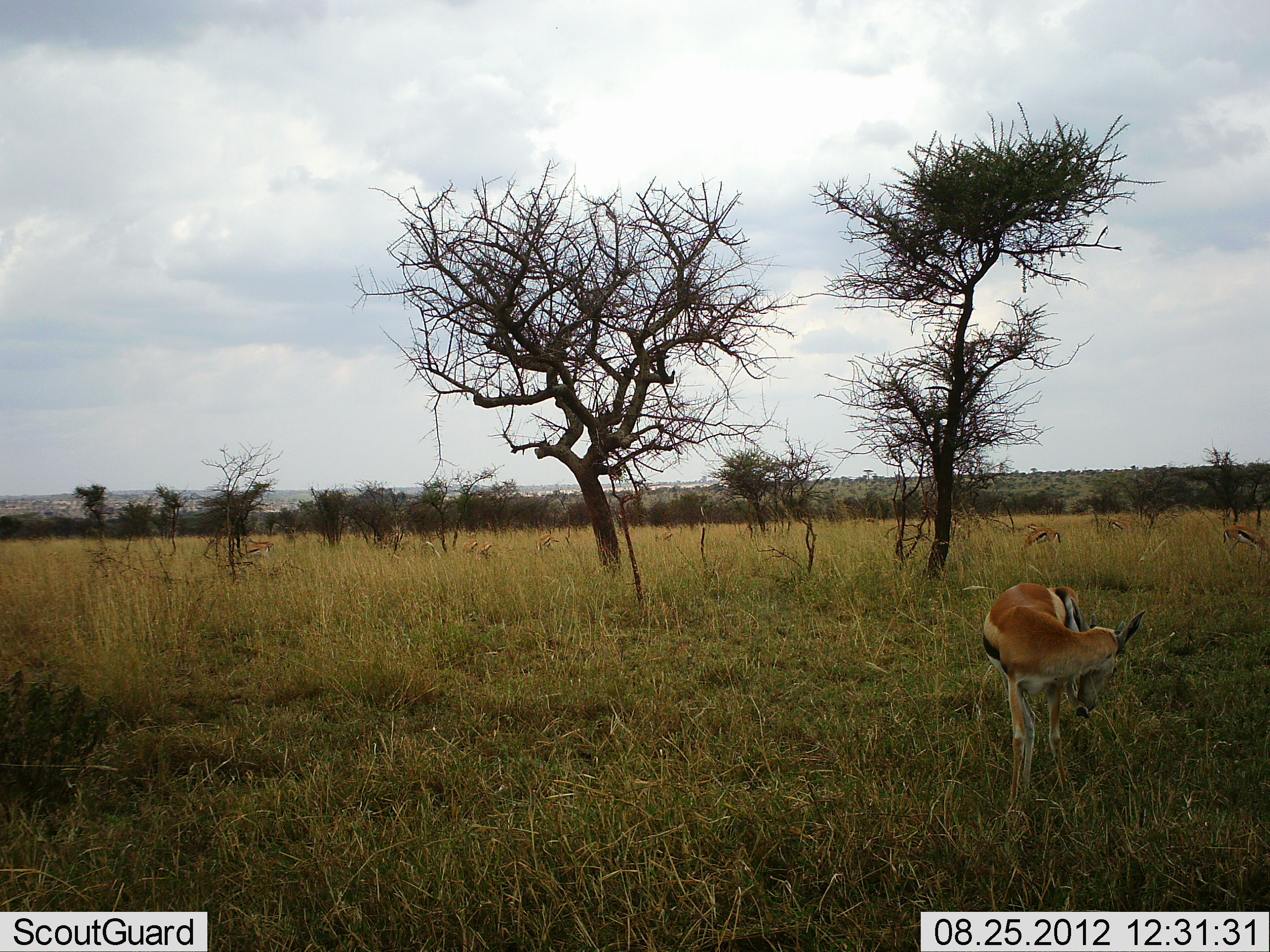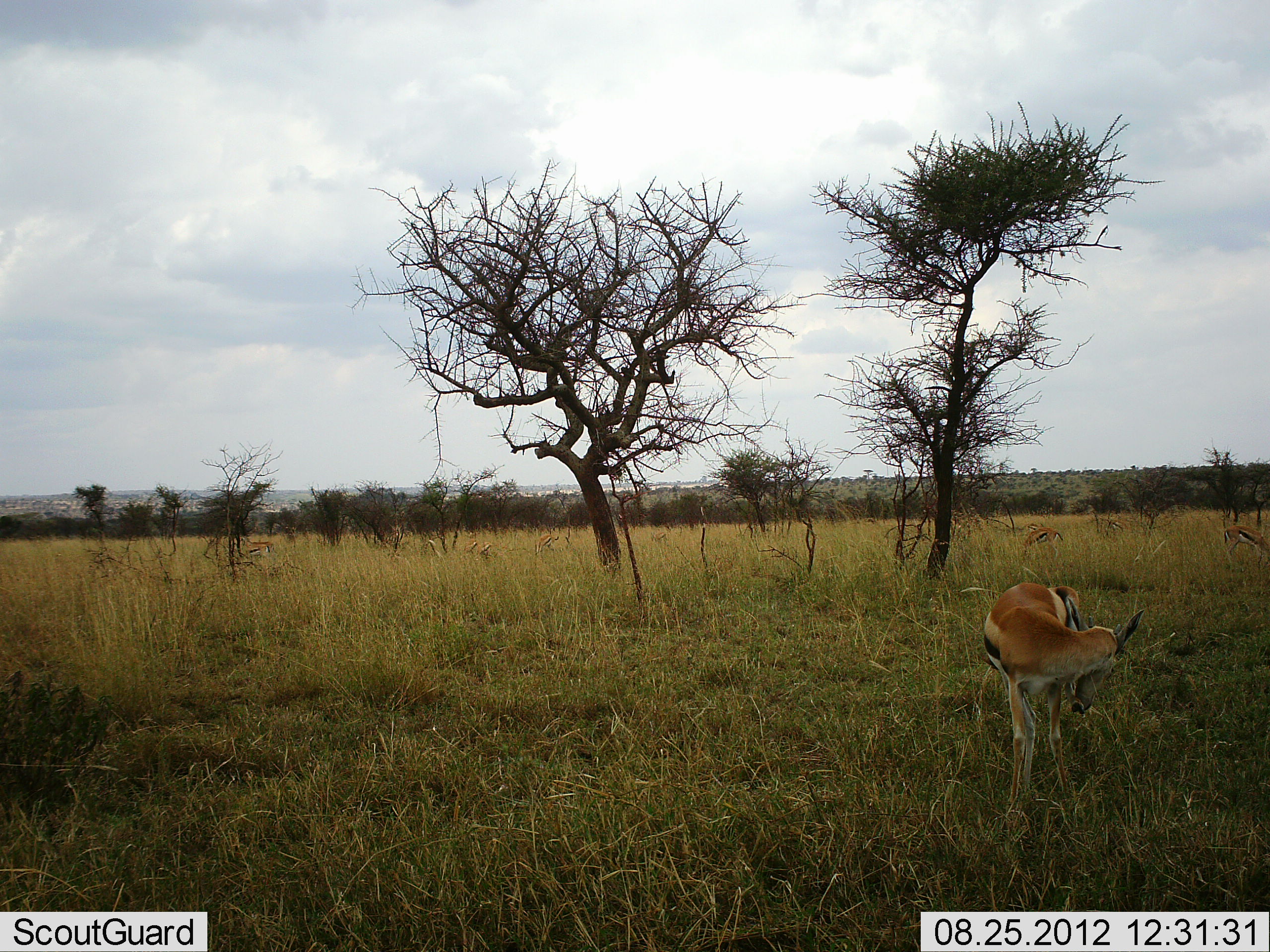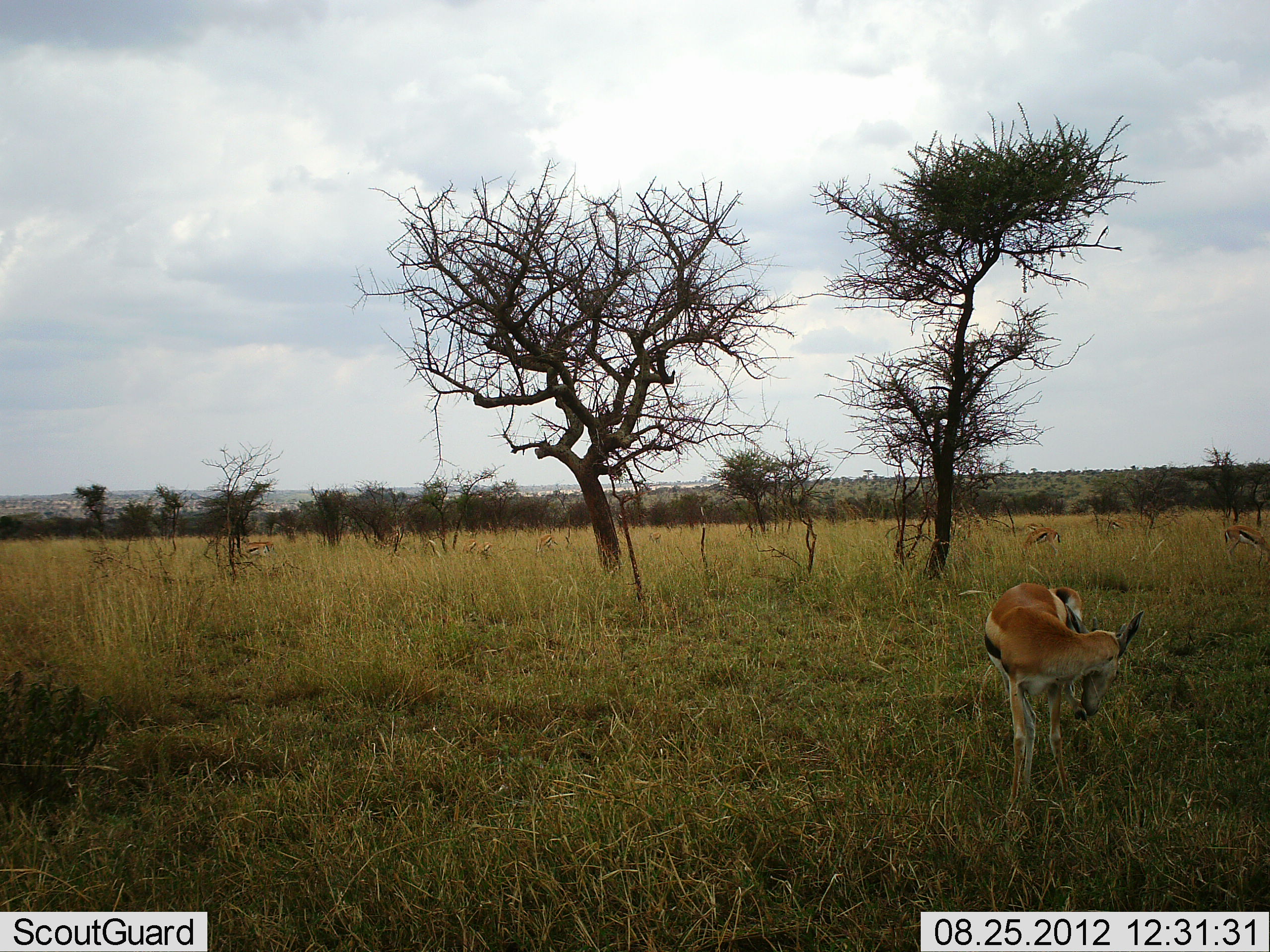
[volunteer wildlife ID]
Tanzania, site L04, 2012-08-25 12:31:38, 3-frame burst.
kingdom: Animalia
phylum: Chordata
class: Mammalia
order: Artiodactyla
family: Bovidae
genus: Eudorcas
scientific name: Eudorcas thomsonii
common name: thomson's gazelle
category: gazellethomsons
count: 1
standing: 80%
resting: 0%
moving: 20%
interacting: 0%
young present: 0%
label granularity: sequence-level